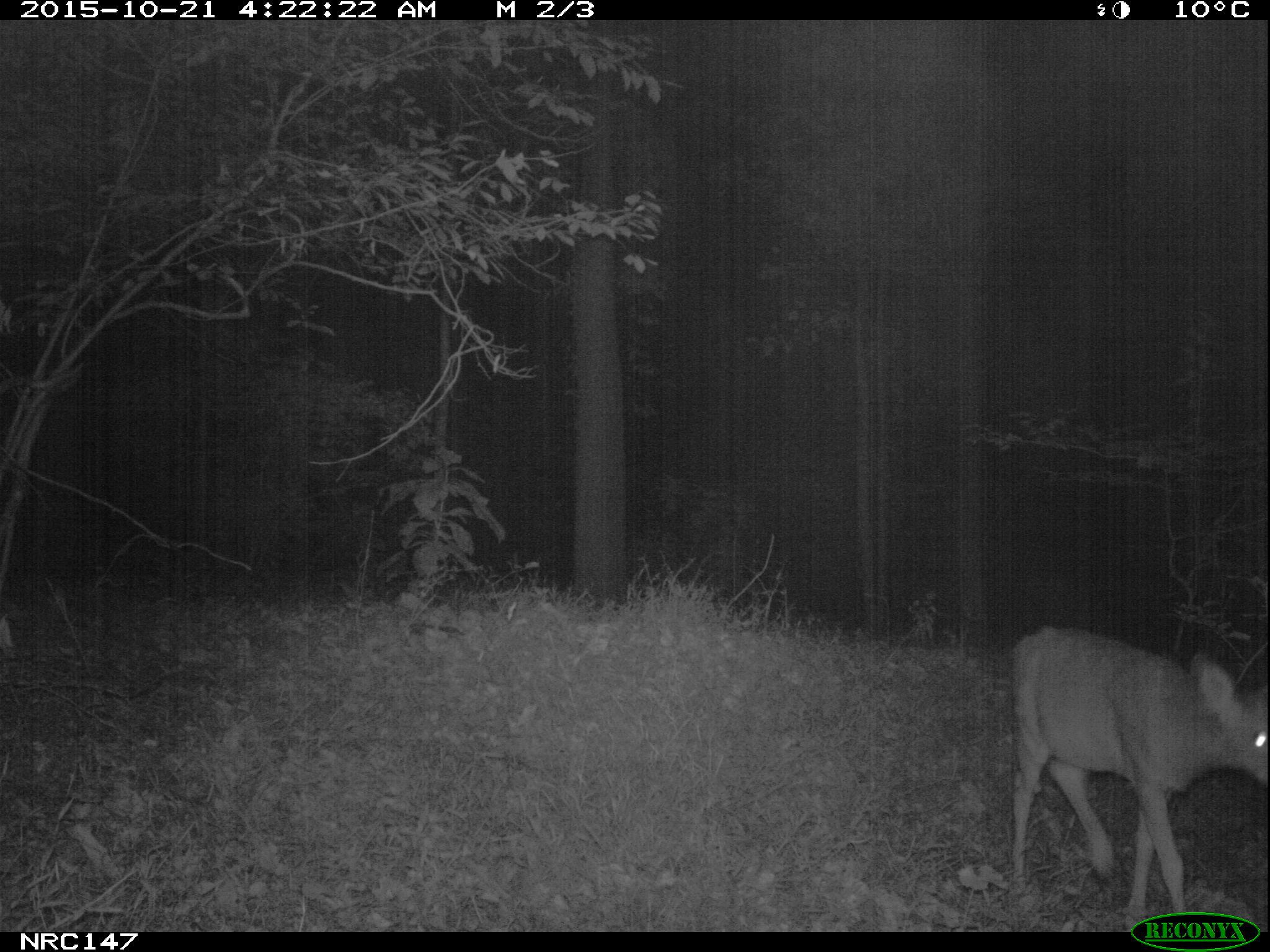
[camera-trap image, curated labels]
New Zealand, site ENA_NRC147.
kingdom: Animalia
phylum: Chordata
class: Mammalia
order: Artiodactyla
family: Cervidae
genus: Odocoileus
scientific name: Odocoileus virginianus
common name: white-tailed deer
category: white tailed deer